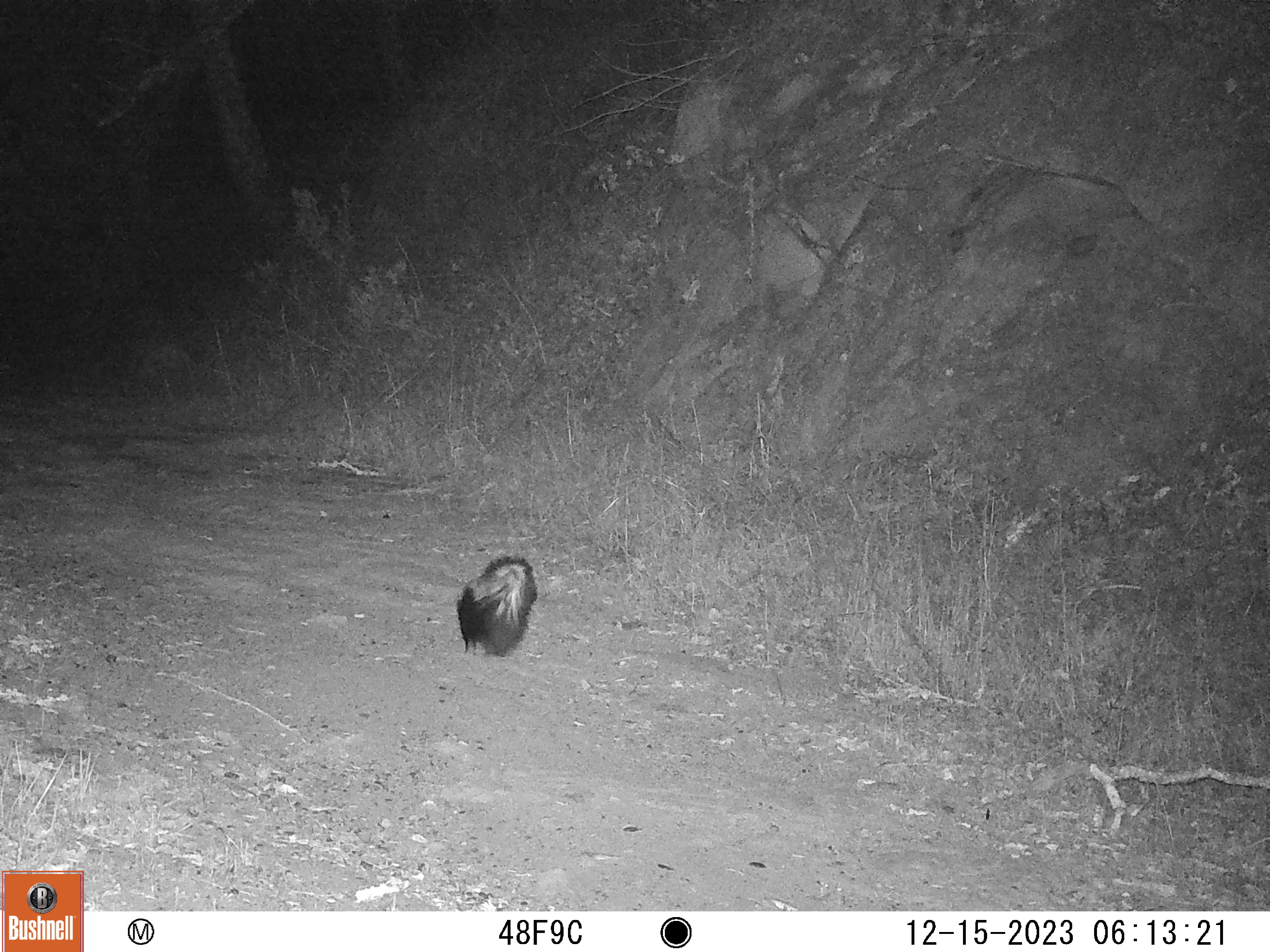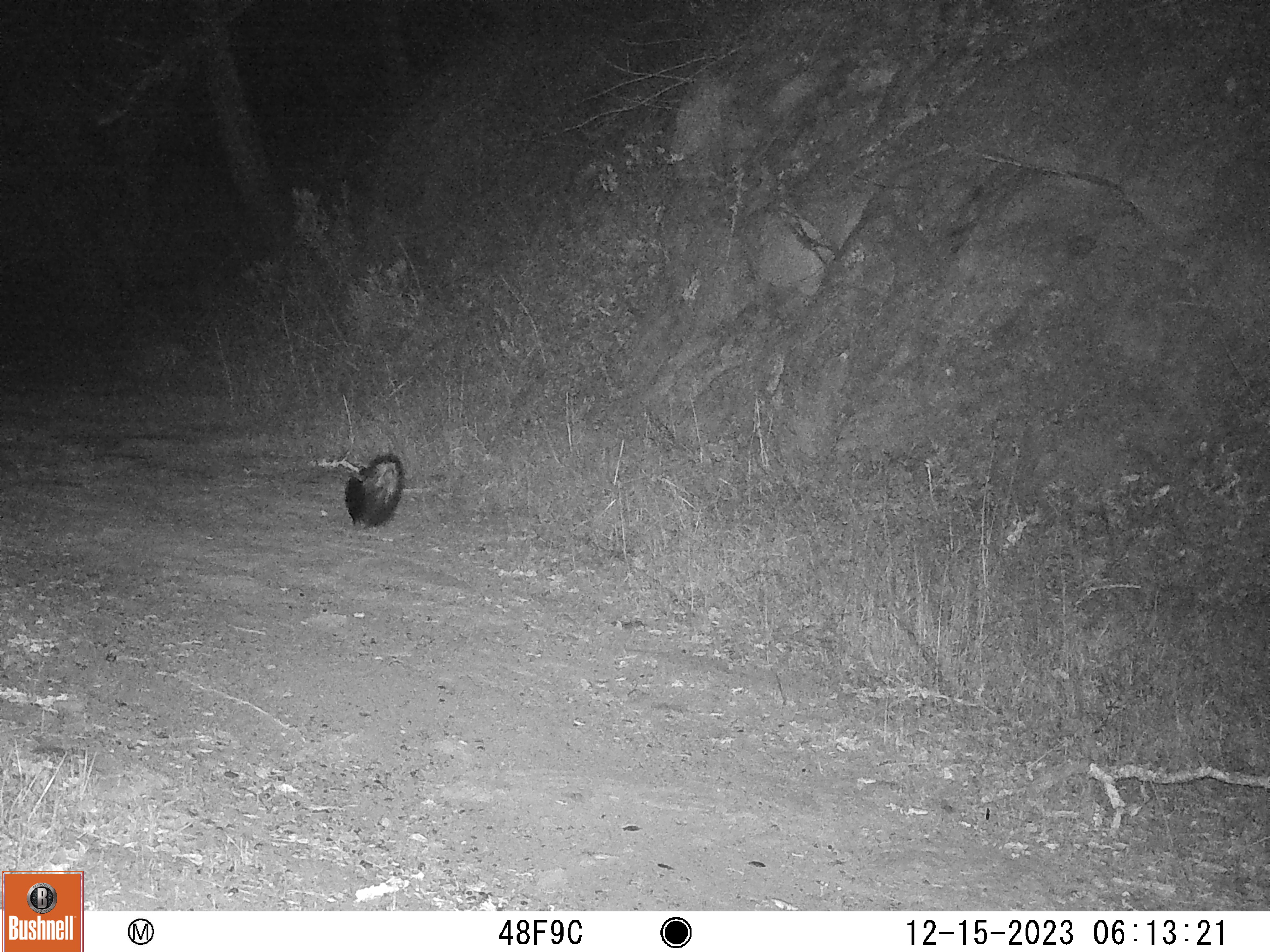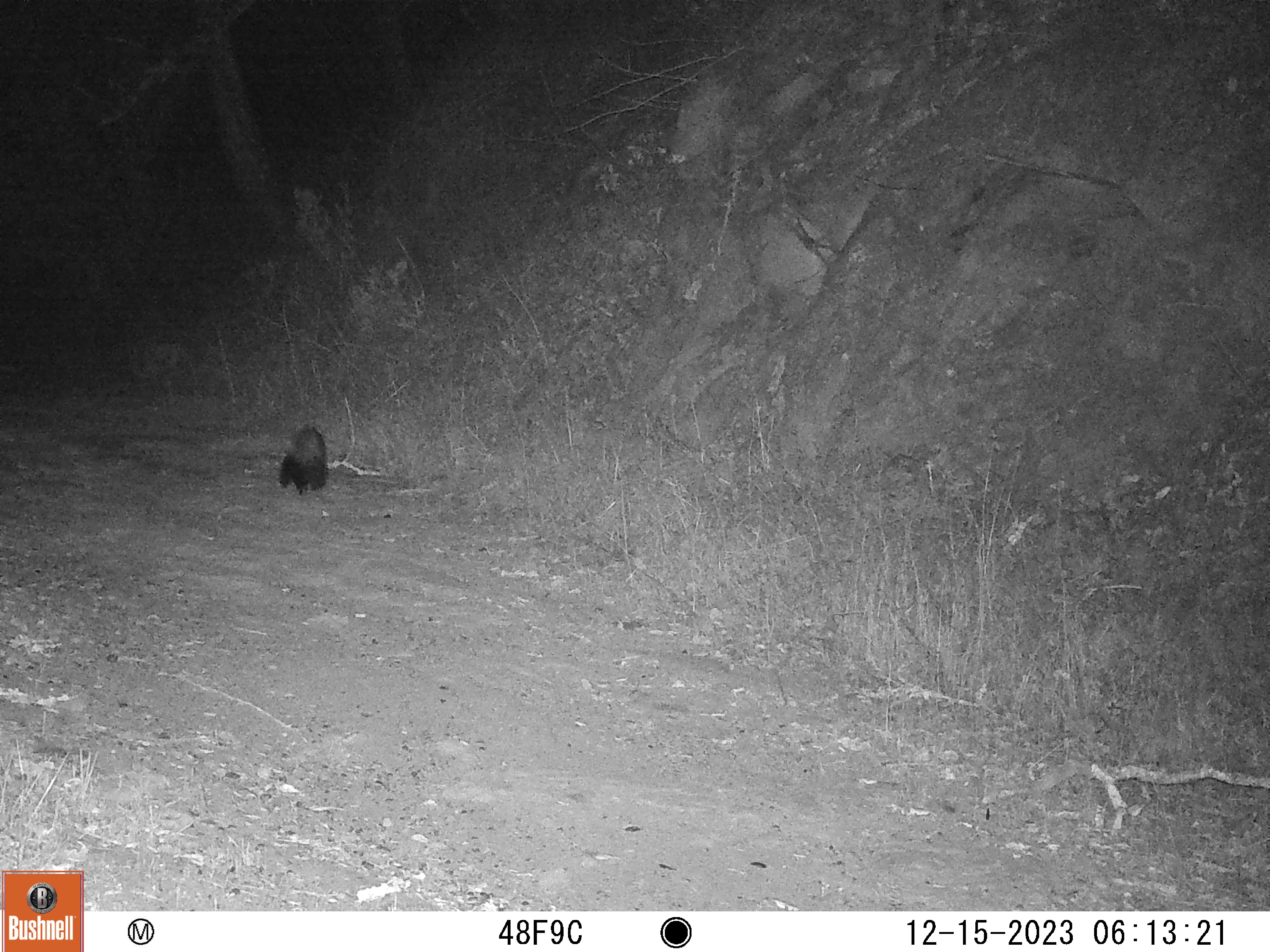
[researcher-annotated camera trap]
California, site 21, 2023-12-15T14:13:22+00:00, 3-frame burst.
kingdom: Animalia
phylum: Chordata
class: Mammalia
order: Carnivora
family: Mephitidae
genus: Mephitis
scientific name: Mephitis mephitis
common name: striped skunk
Striped skunk (Mephitis mephitis).